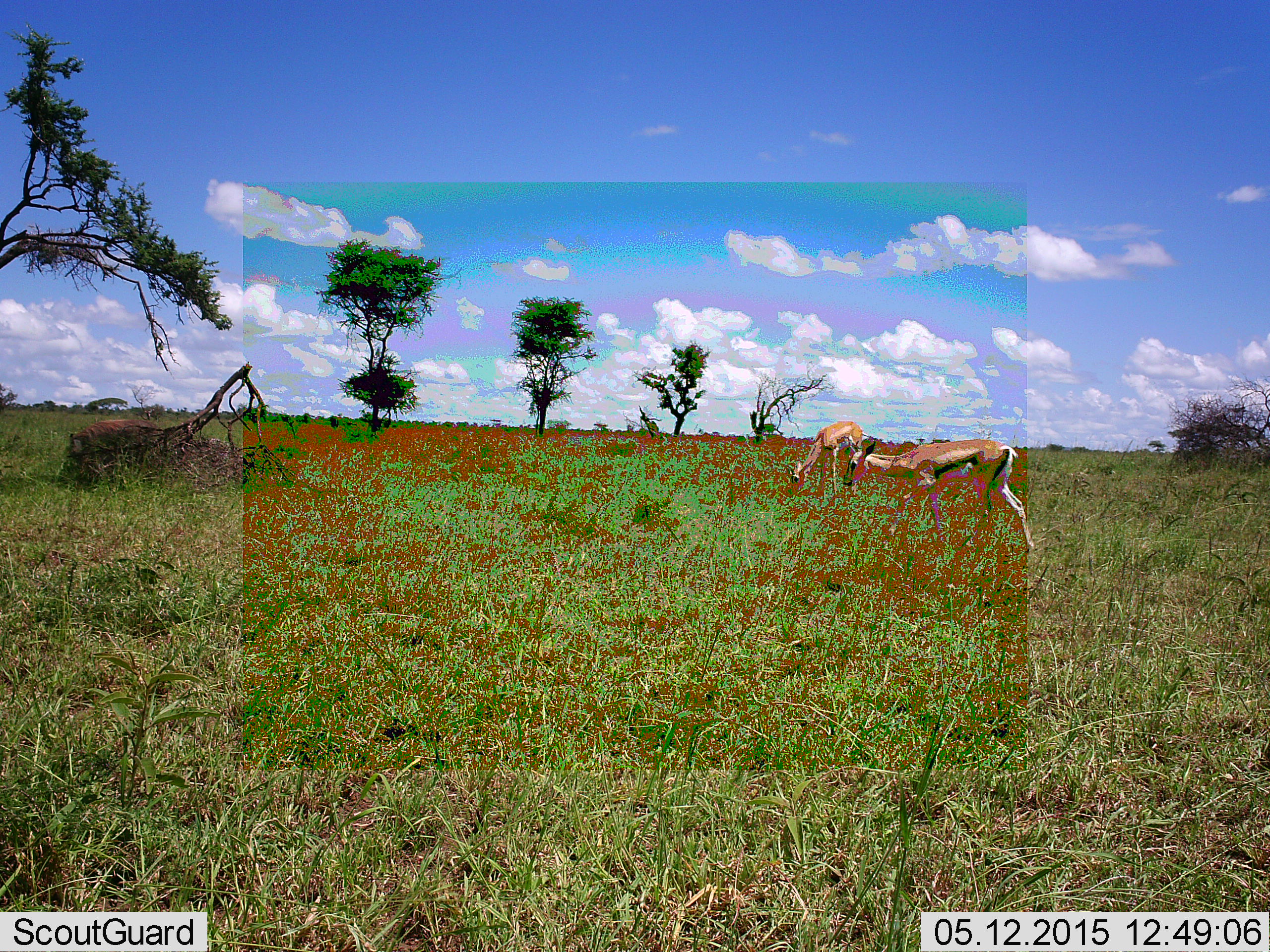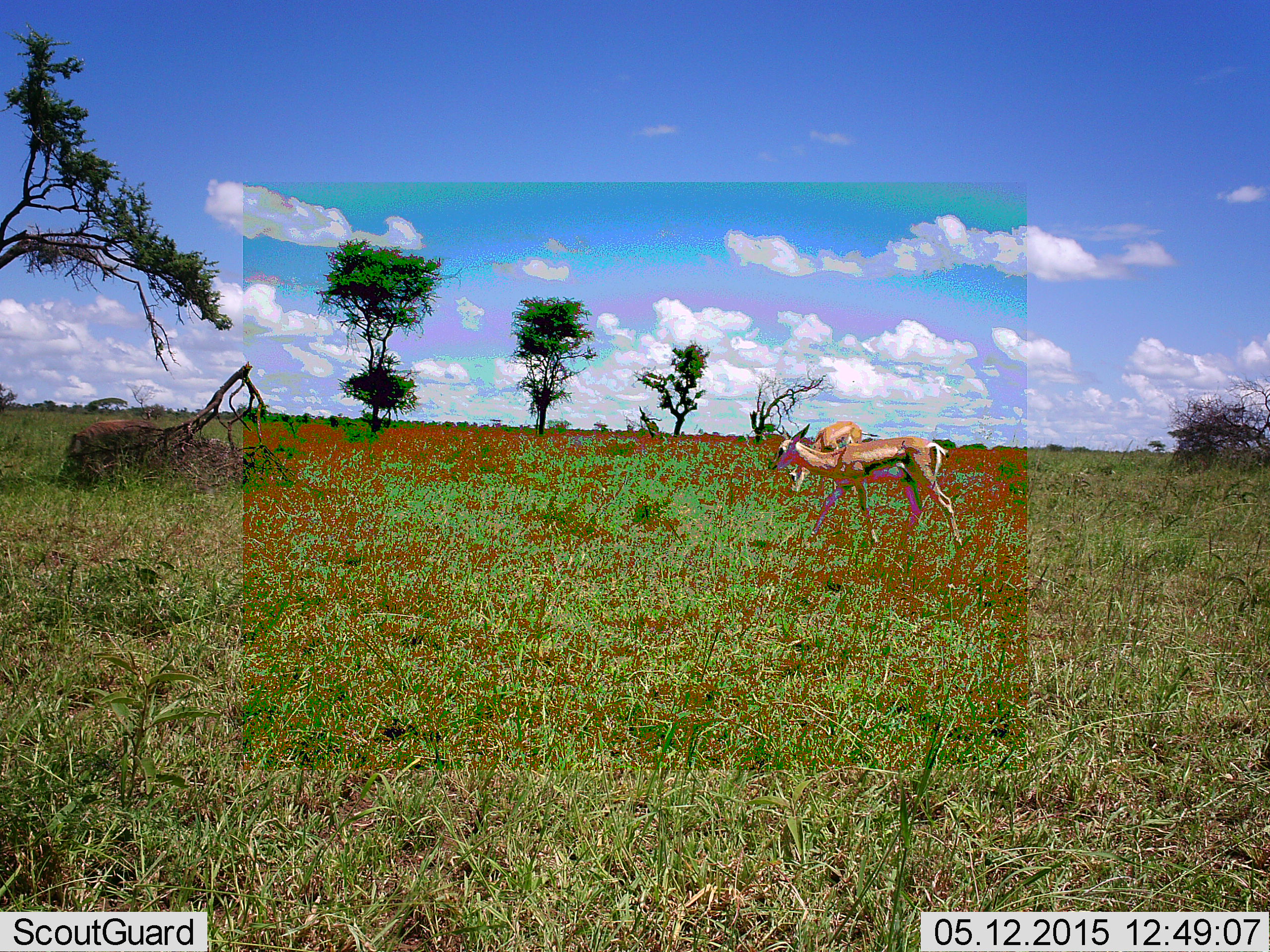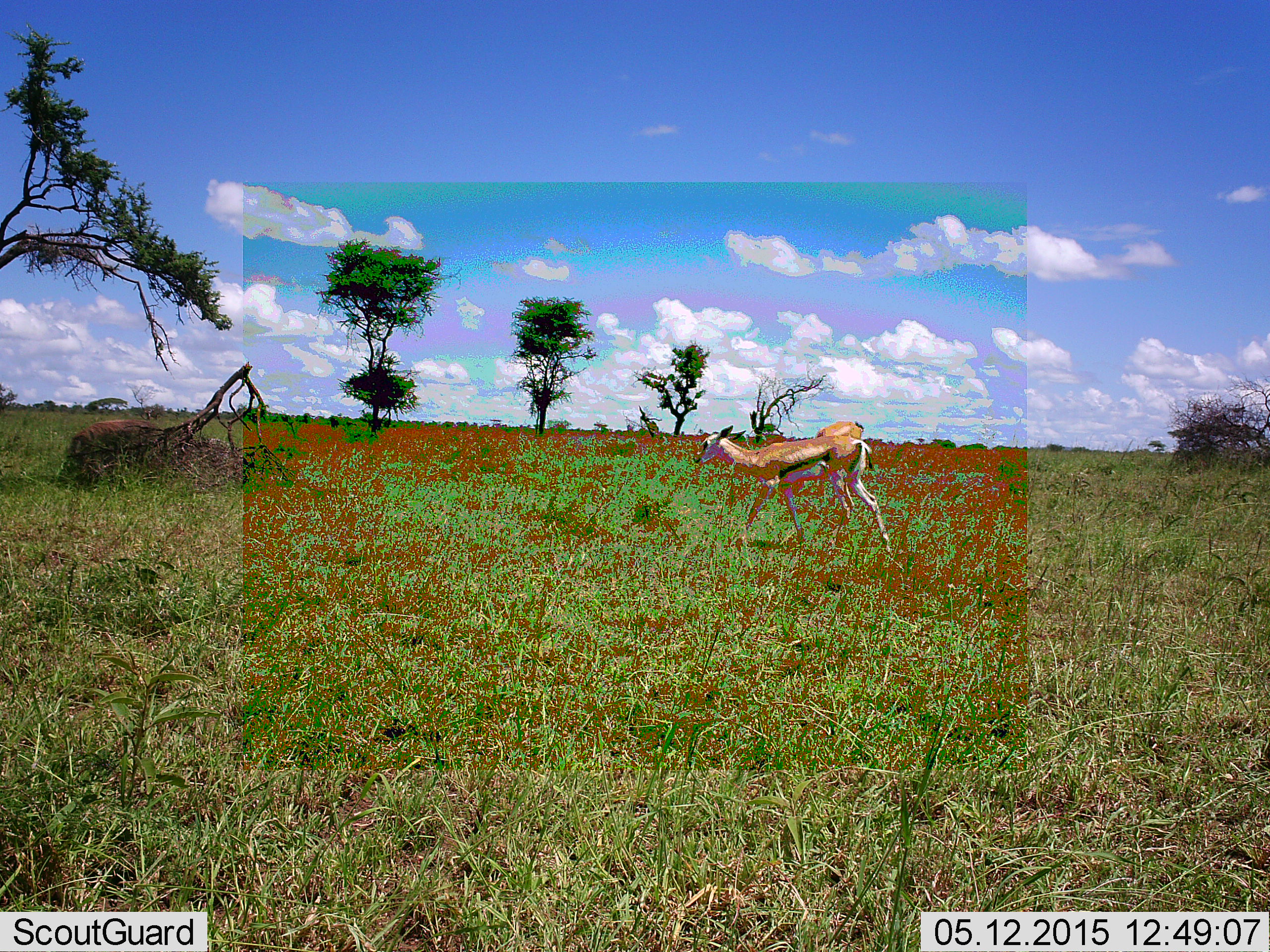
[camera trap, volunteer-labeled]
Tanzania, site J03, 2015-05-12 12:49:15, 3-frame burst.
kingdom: Animalia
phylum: Chordata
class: Mammalia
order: Artiodactyla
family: Bovidae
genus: Eudorcas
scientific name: Eudorcas thomsonii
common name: thomson's gazelle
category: gazellethomsons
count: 2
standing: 20%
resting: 0%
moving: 70%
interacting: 0%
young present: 0%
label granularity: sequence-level